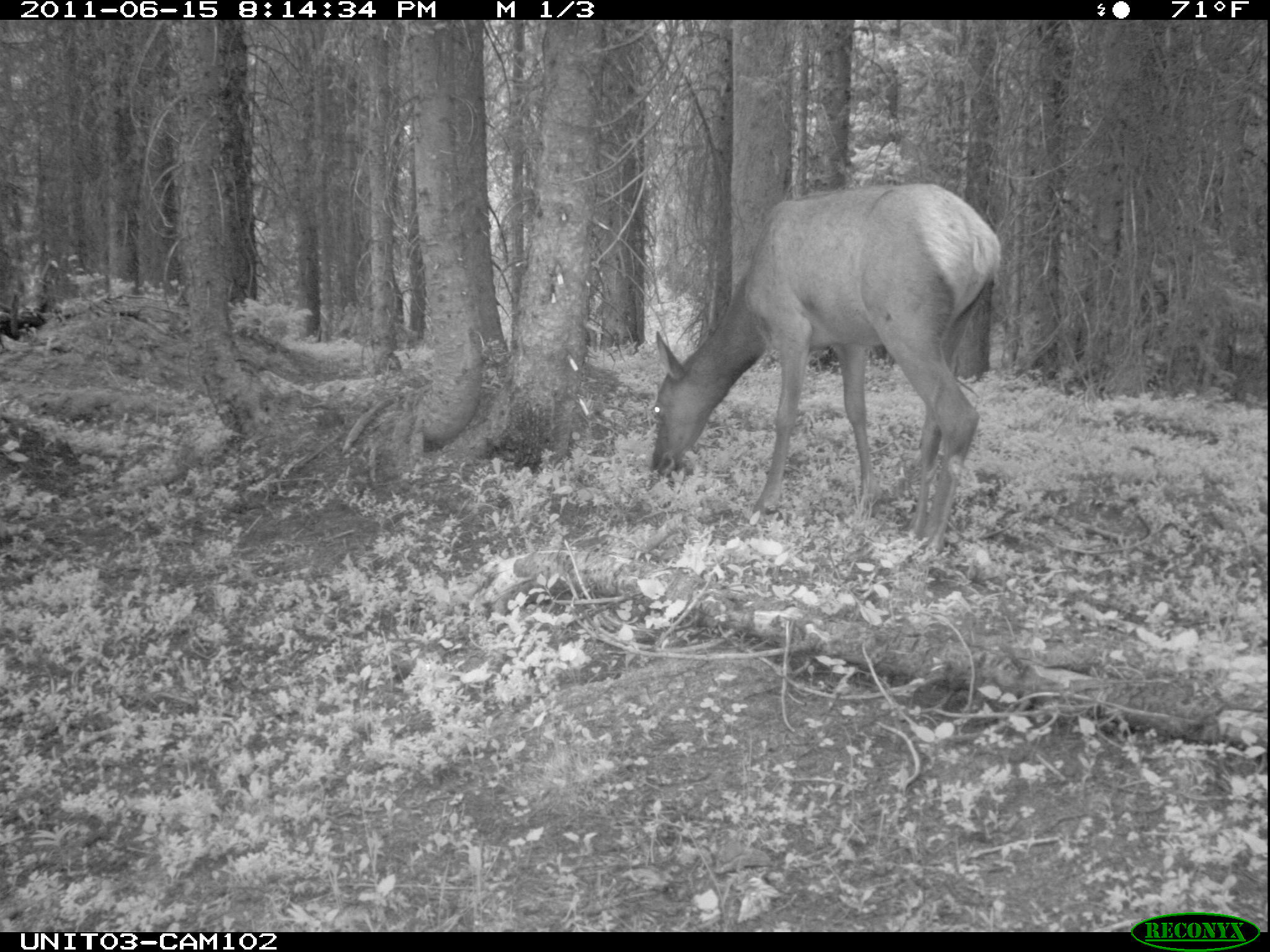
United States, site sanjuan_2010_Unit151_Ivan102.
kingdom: Animalia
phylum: Chordata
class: Mammalia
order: Artiodactyla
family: Cervidae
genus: Cervus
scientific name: Cervus elaphus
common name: red deer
Cervus elaphus (red deer).